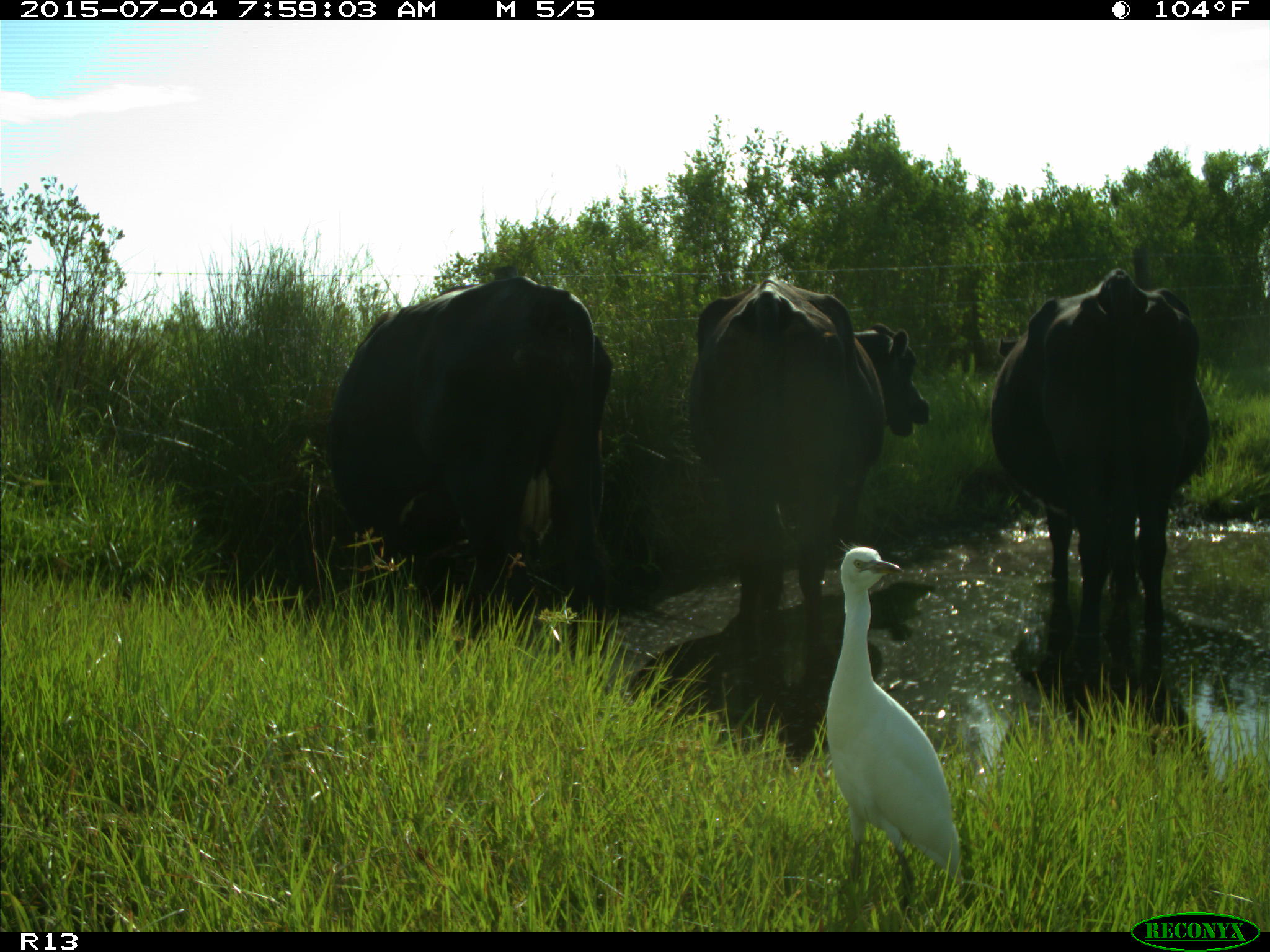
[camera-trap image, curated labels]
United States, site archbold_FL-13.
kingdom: Animalia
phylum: Chordata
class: Mammalia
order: Artiodactyla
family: Bovidae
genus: Bos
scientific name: Bos taurus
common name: domestic cow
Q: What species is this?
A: Bos taurus (domestic cow).